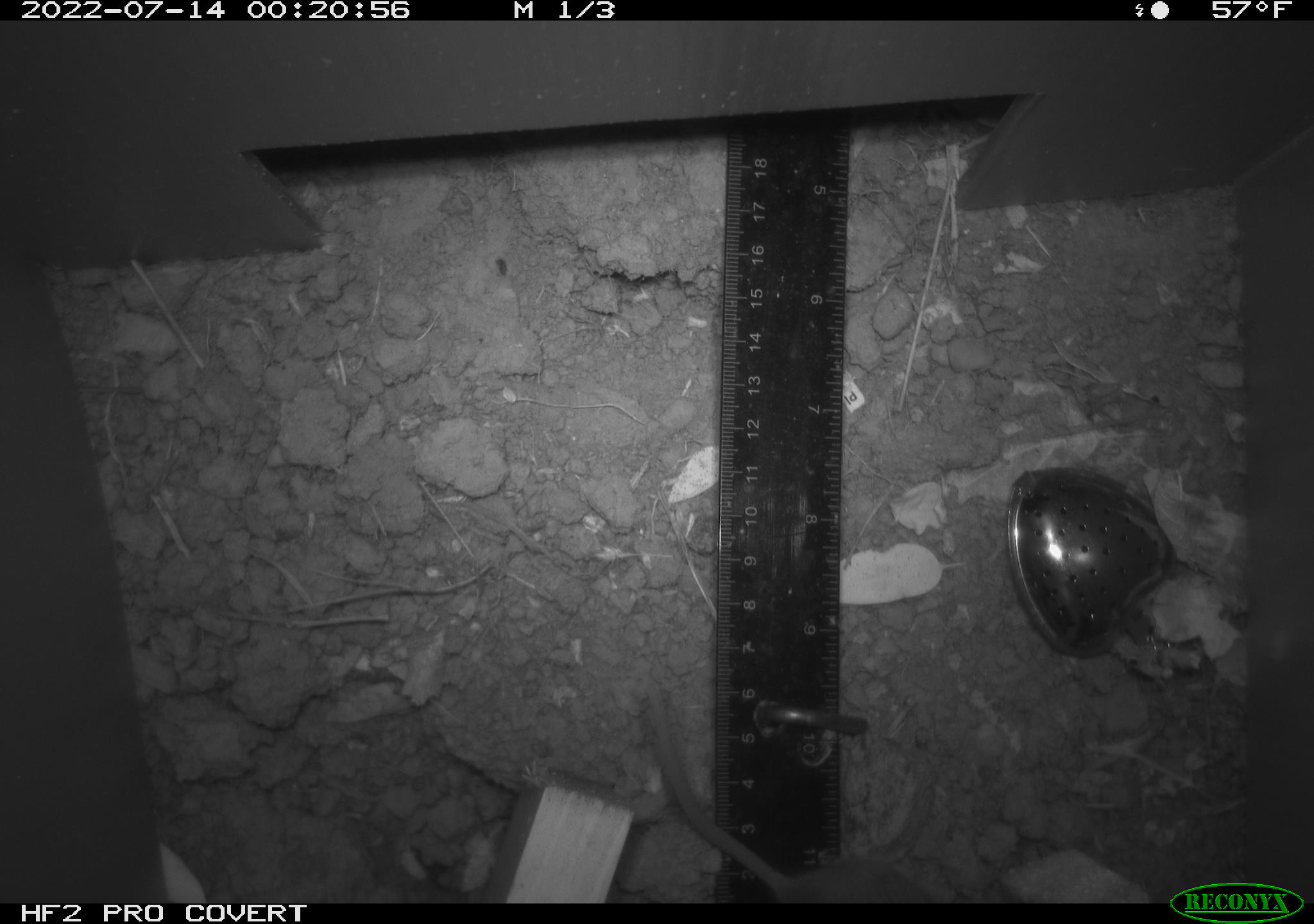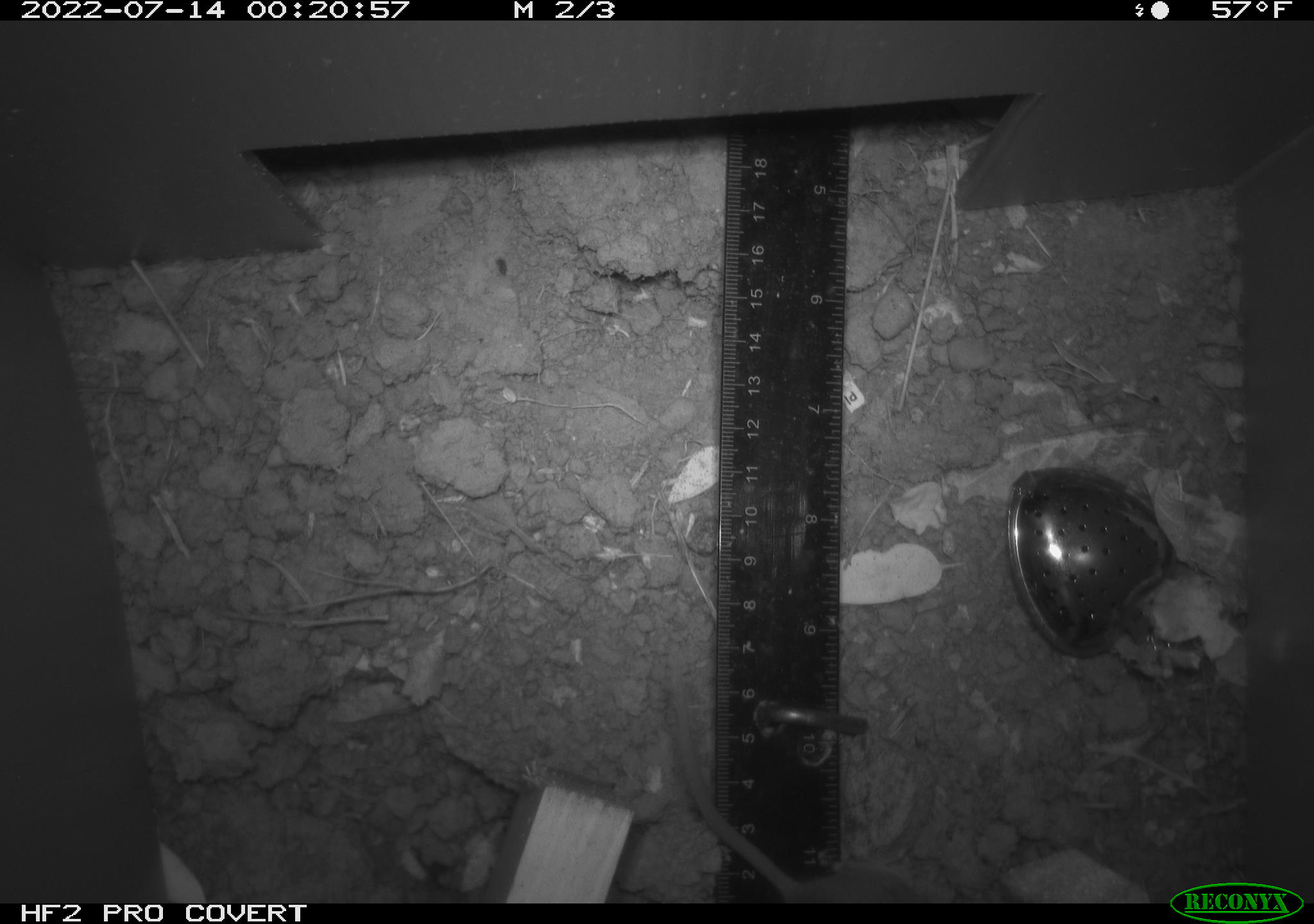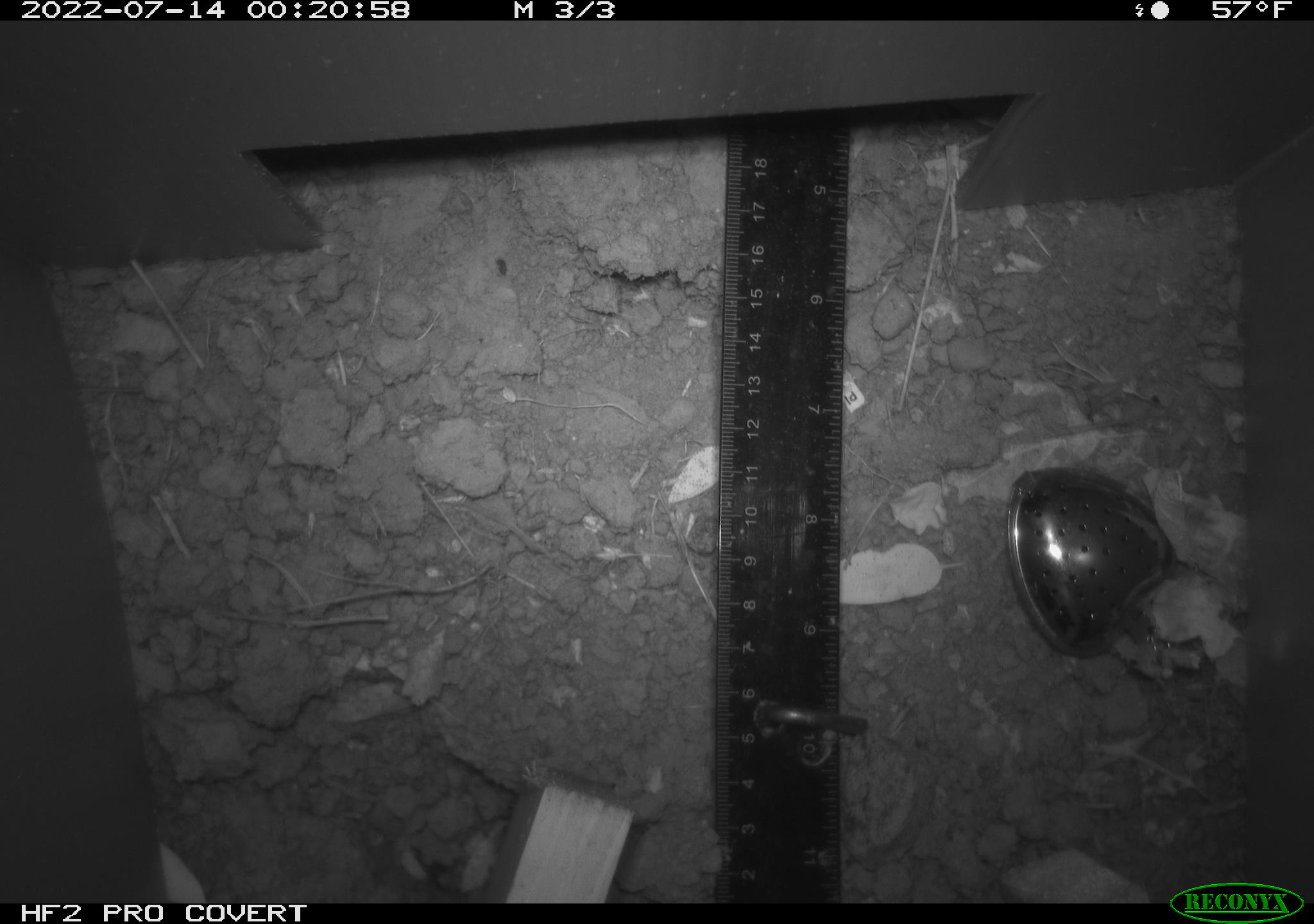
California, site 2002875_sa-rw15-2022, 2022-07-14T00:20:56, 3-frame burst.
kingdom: Animalia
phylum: Chordata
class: Mammalia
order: Rodentia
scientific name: Rodentia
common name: mouse species